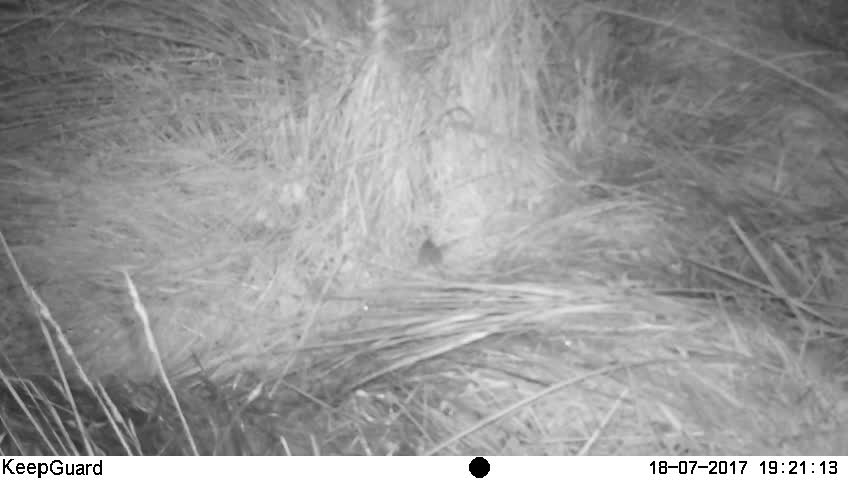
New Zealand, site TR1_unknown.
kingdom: Animalia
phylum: Chordata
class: Mammalia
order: Rodentia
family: Muridae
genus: Mus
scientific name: Mus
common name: mouse